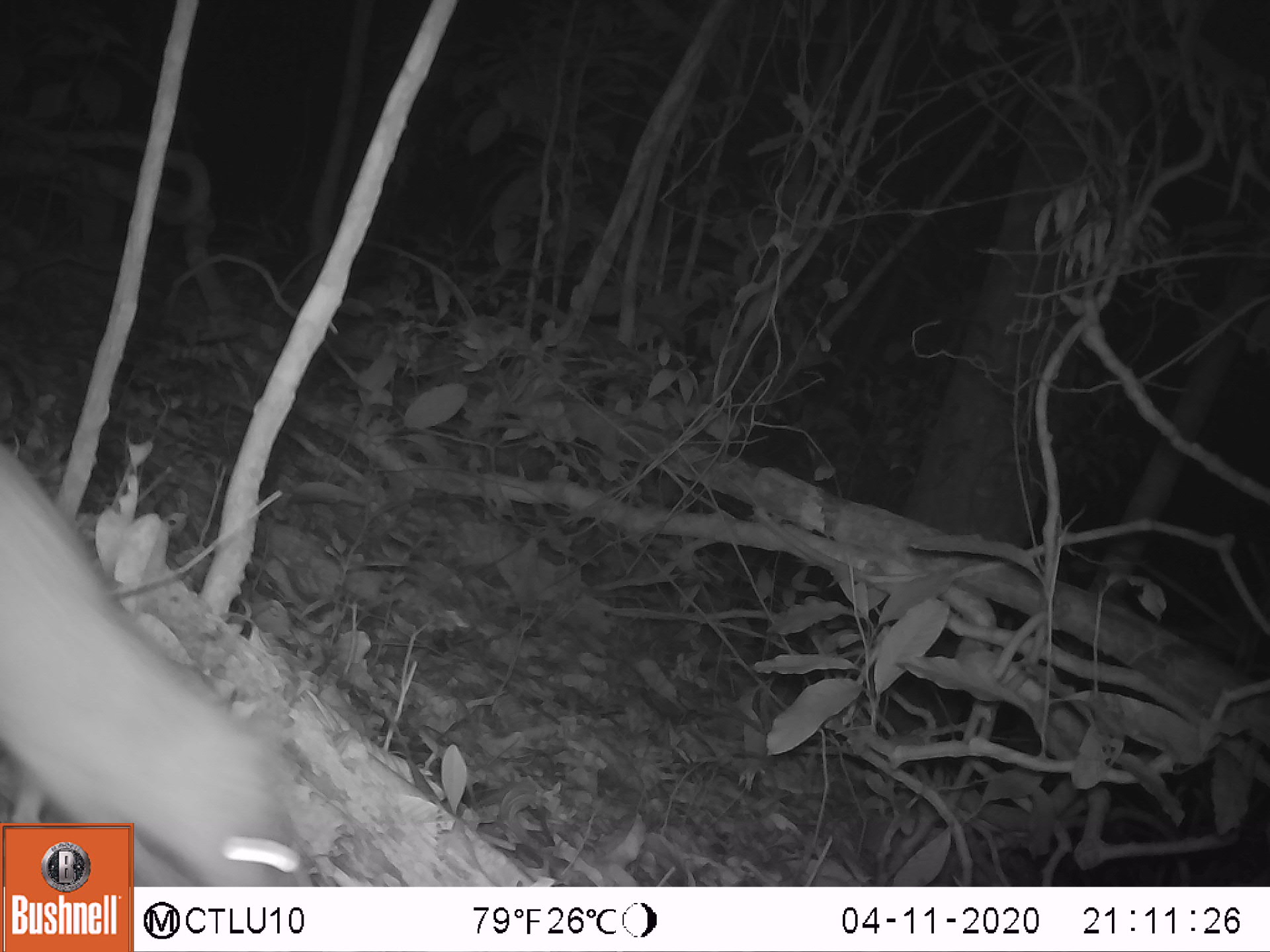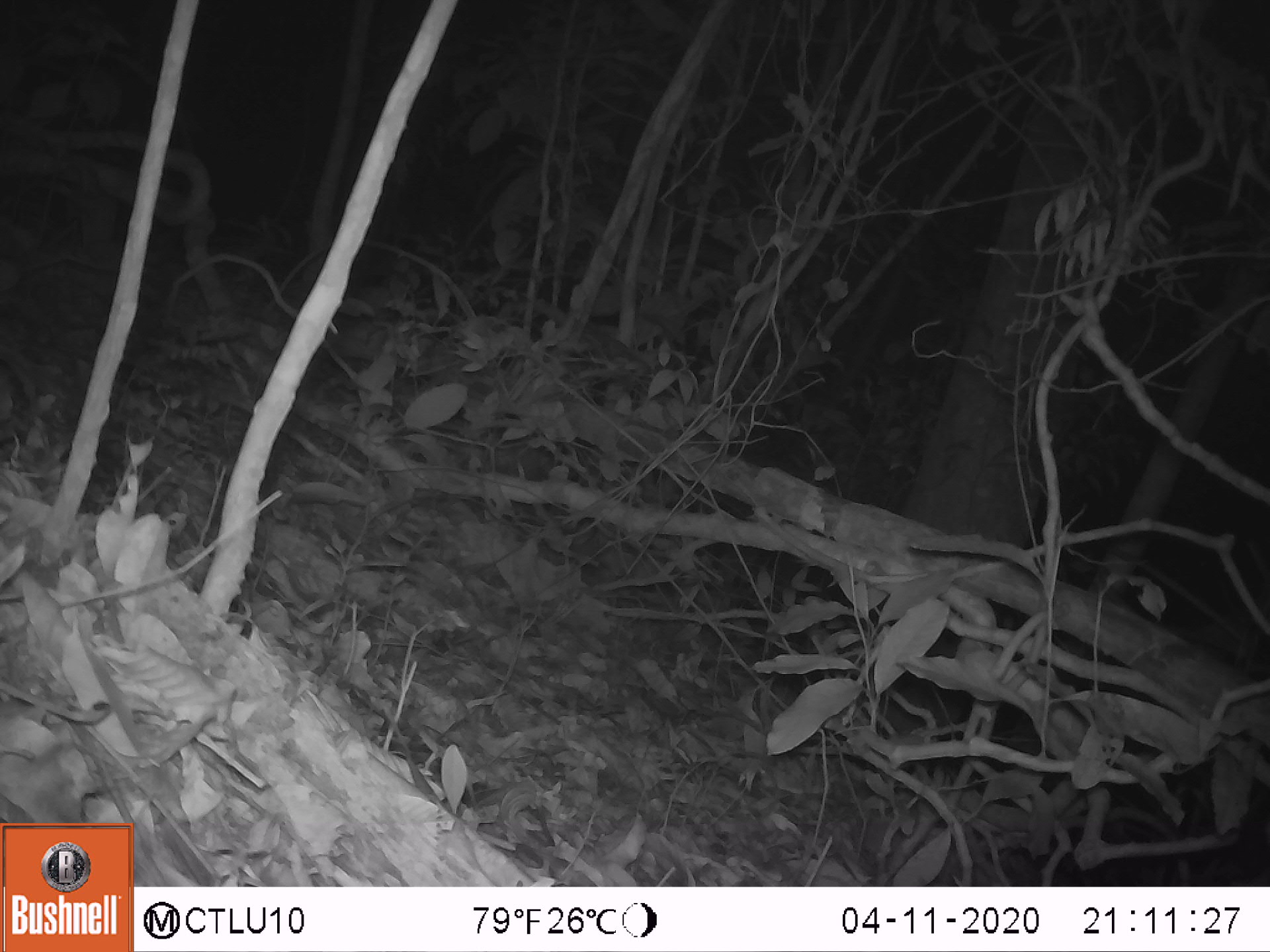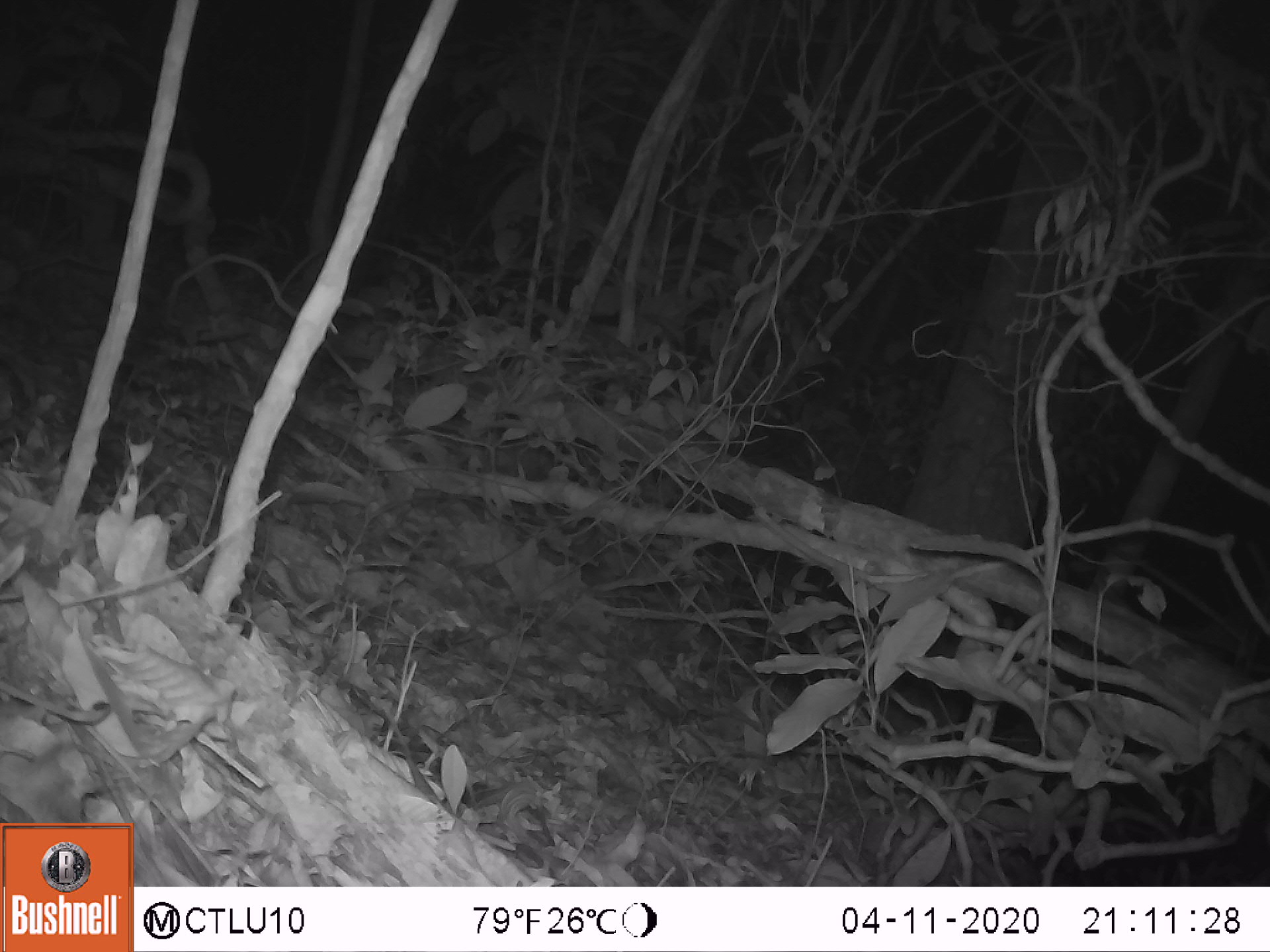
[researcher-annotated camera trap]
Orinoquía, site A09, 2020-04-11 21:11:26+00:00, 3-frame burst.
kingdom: Animalia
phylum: Chordata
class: Mammalia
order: Rodentia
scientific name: Rodentia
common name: rodent